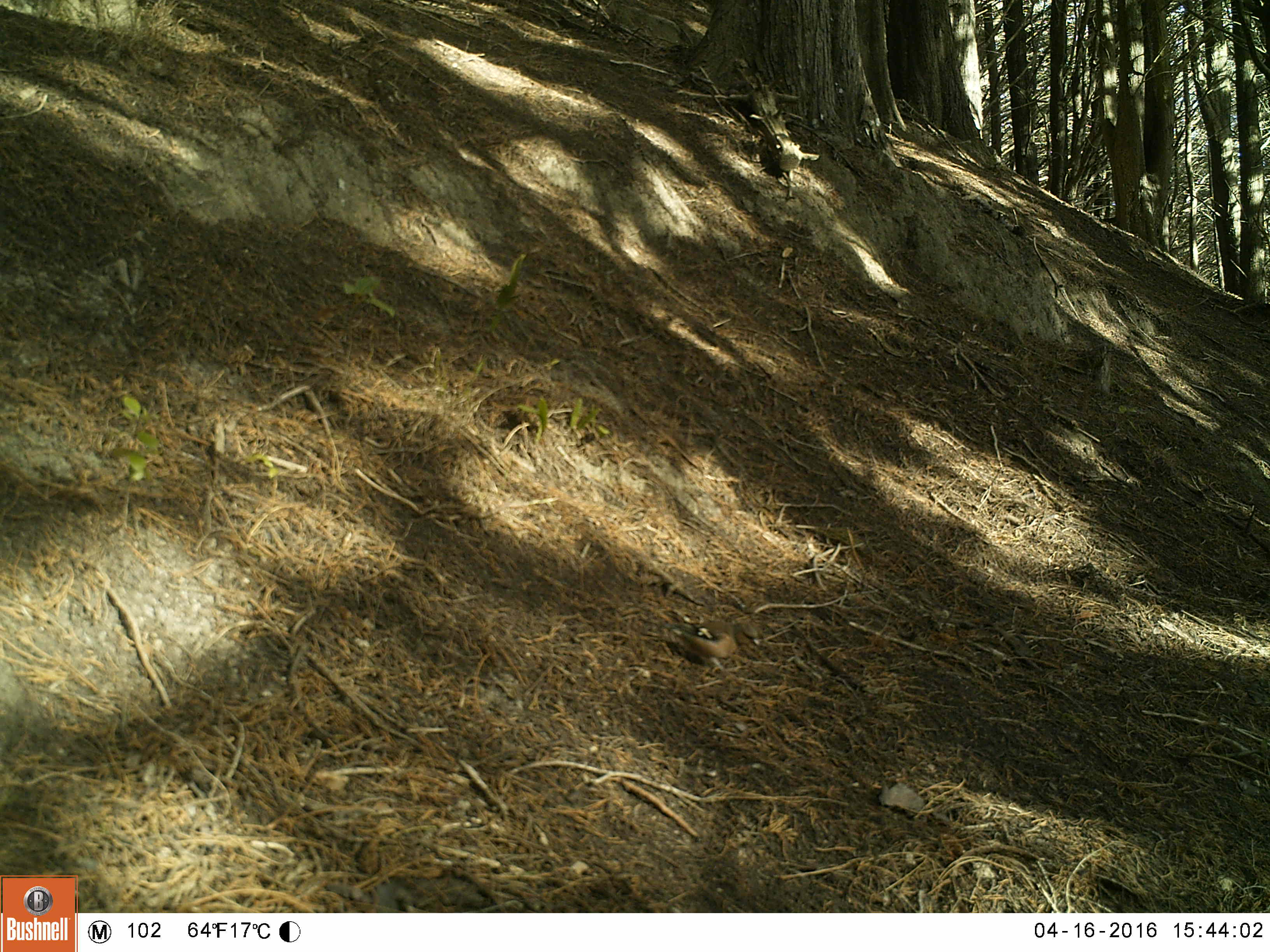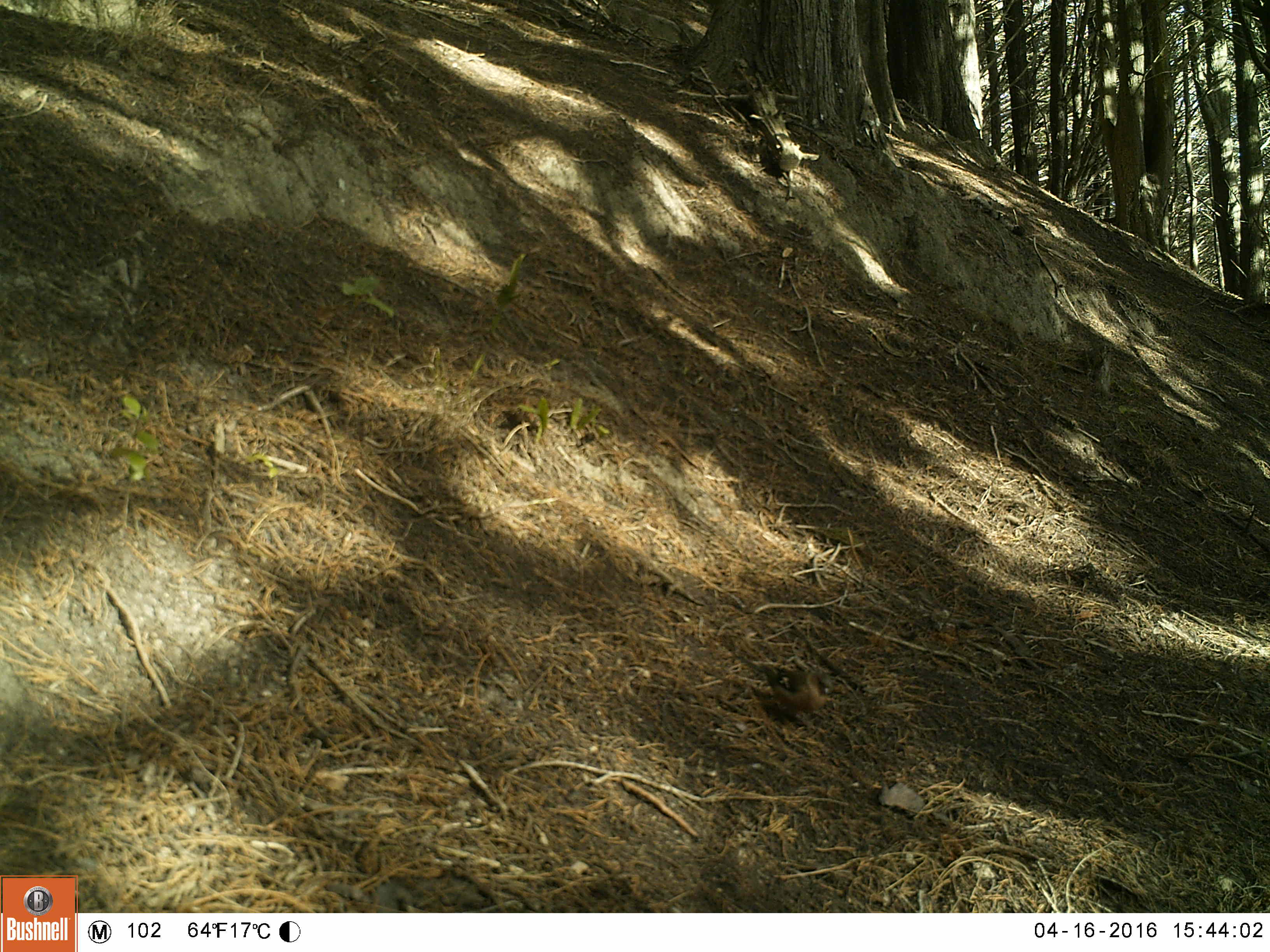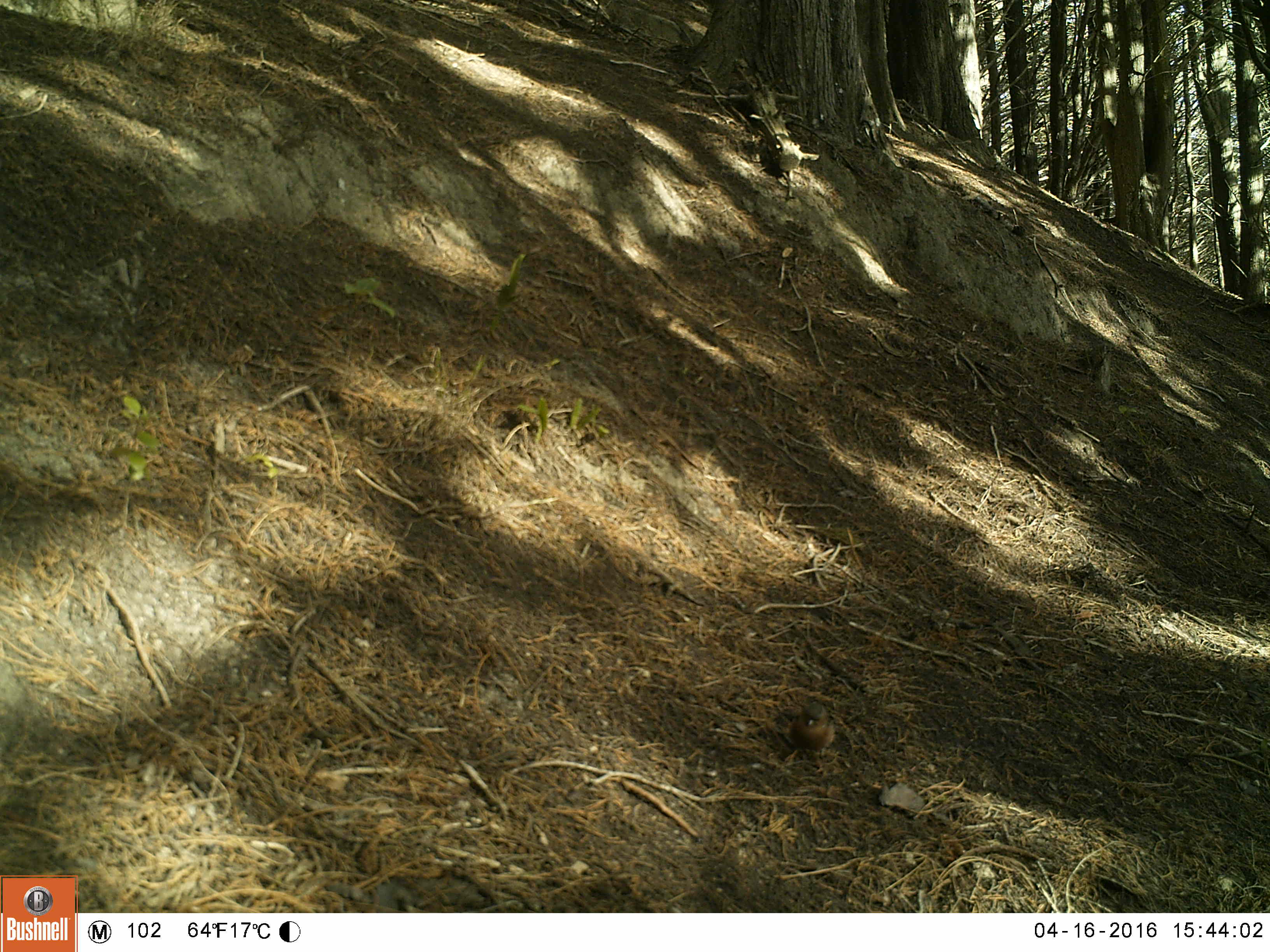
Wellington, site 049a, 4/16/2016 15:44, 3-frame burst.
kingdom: Animalia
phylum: Chordata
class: Aves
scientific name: Aves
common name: bird